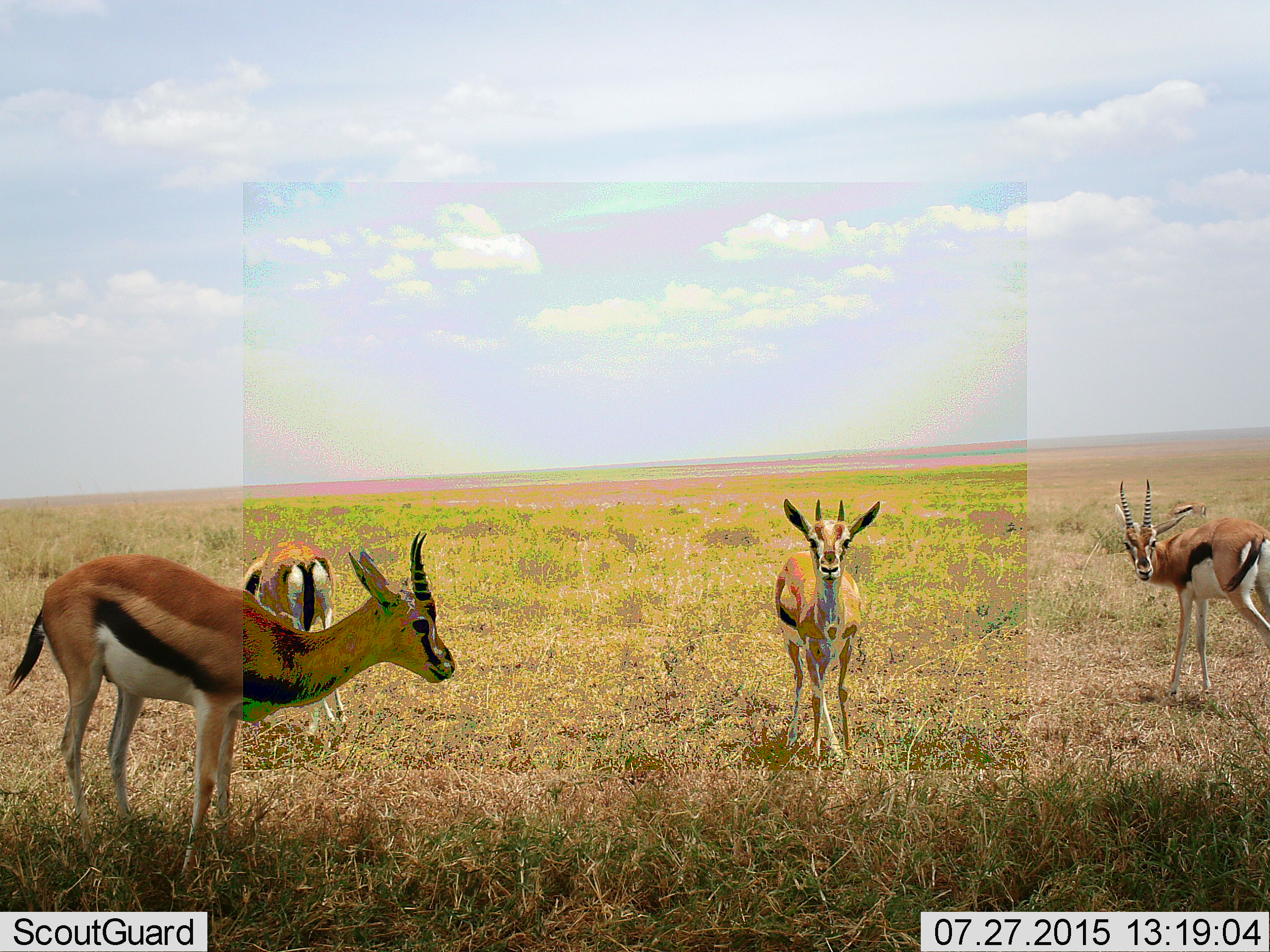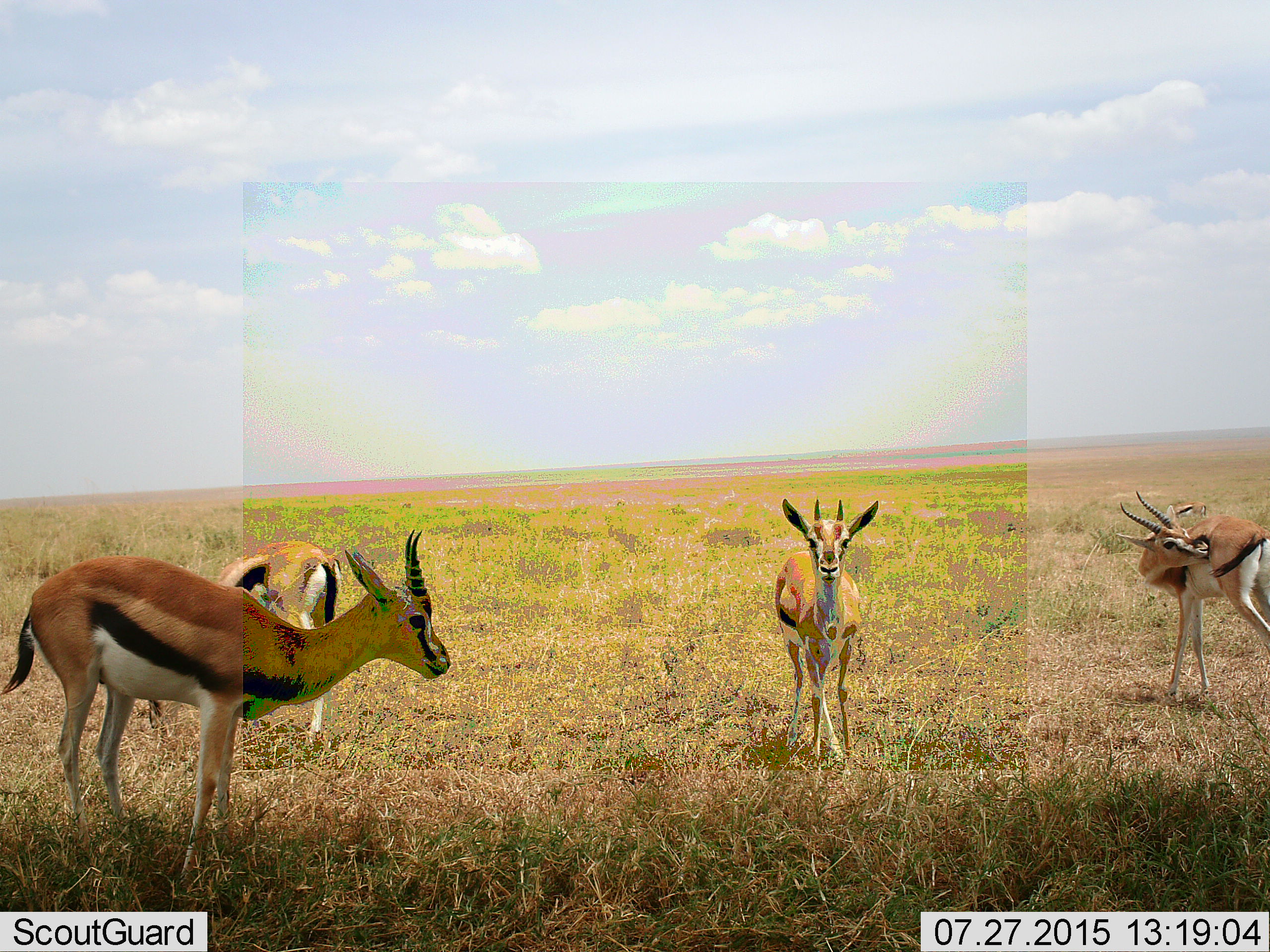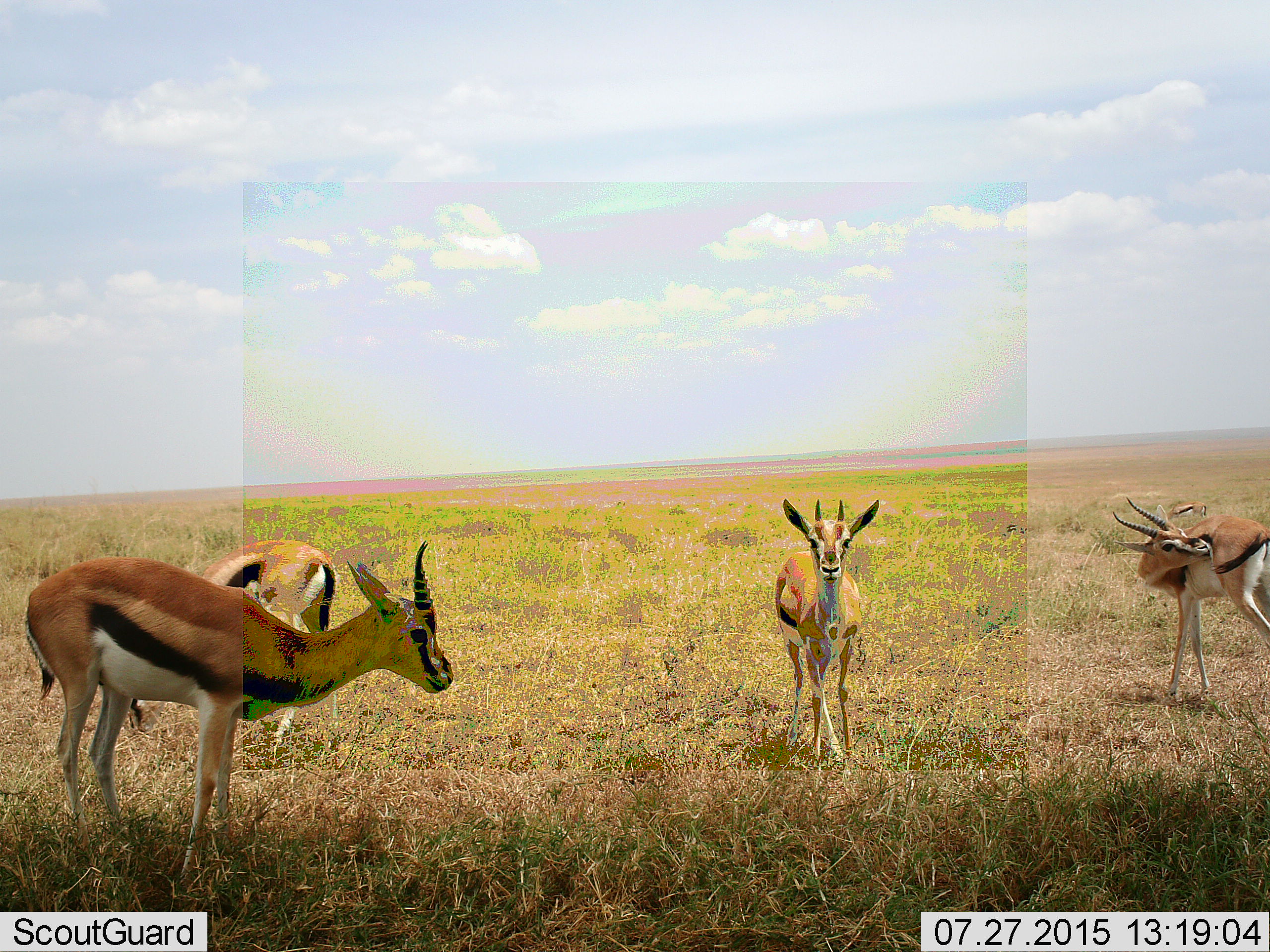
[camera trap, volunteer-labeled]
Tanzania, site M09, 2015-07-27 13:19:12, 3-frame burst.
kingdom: Animalia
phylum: Chordata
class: Mammalia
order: Artiodactyla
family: Bovidae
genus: Eudorcas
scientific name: Eudorcas thomsonii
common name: thomson's gazelle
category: gazellethomsons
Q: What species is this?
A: Gazellethomsons (thomson's gazelle) (Eudorcas thomsonii).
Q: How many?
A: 5.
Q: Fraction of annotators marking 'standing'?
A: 100%.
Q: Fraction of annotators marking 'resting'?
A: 0%.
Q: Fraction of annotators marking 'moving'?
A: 10%.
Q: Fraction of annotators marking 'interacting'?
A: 0%.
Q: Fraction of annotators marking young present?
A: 0%.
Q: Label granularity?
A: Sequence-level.